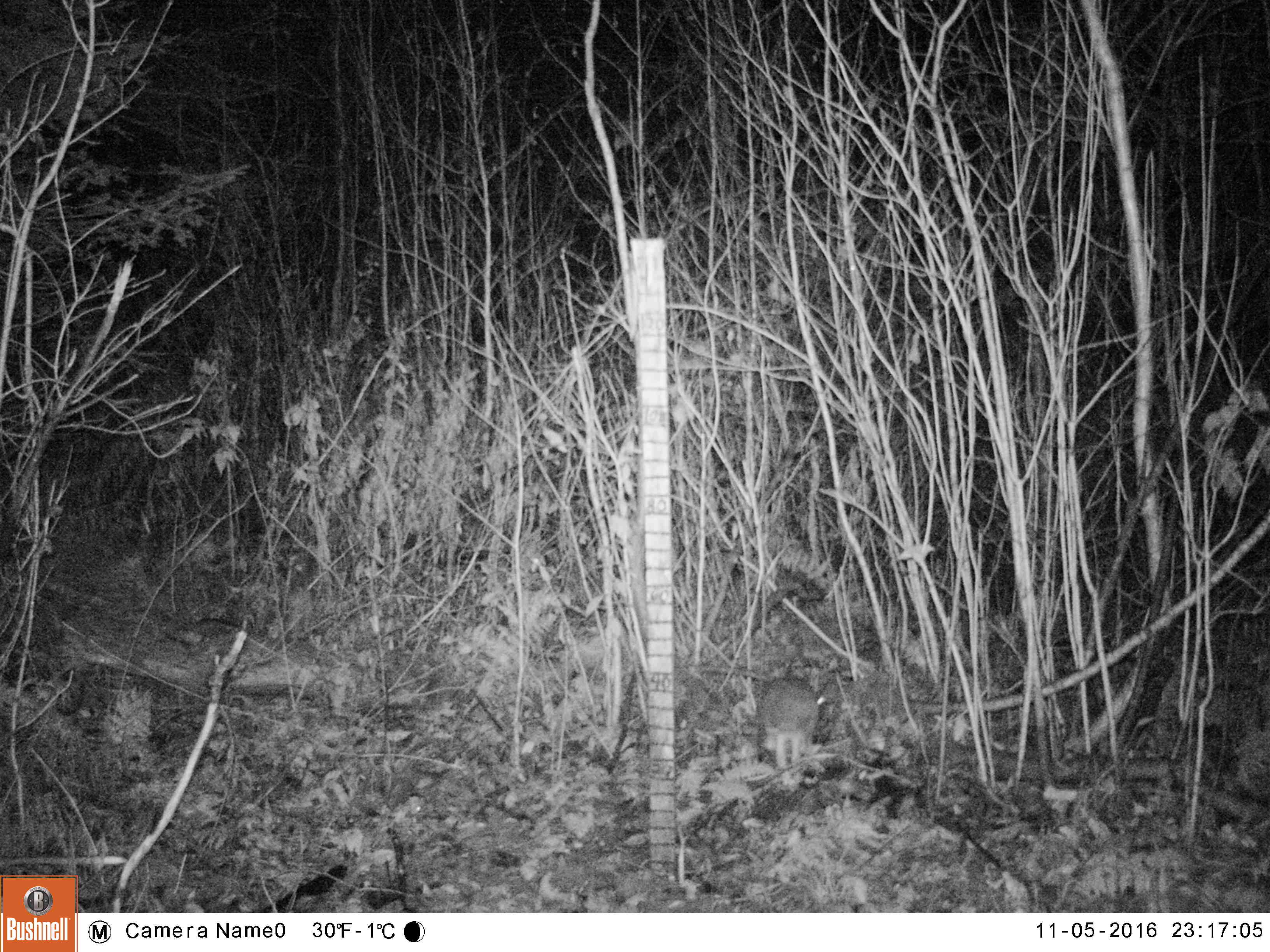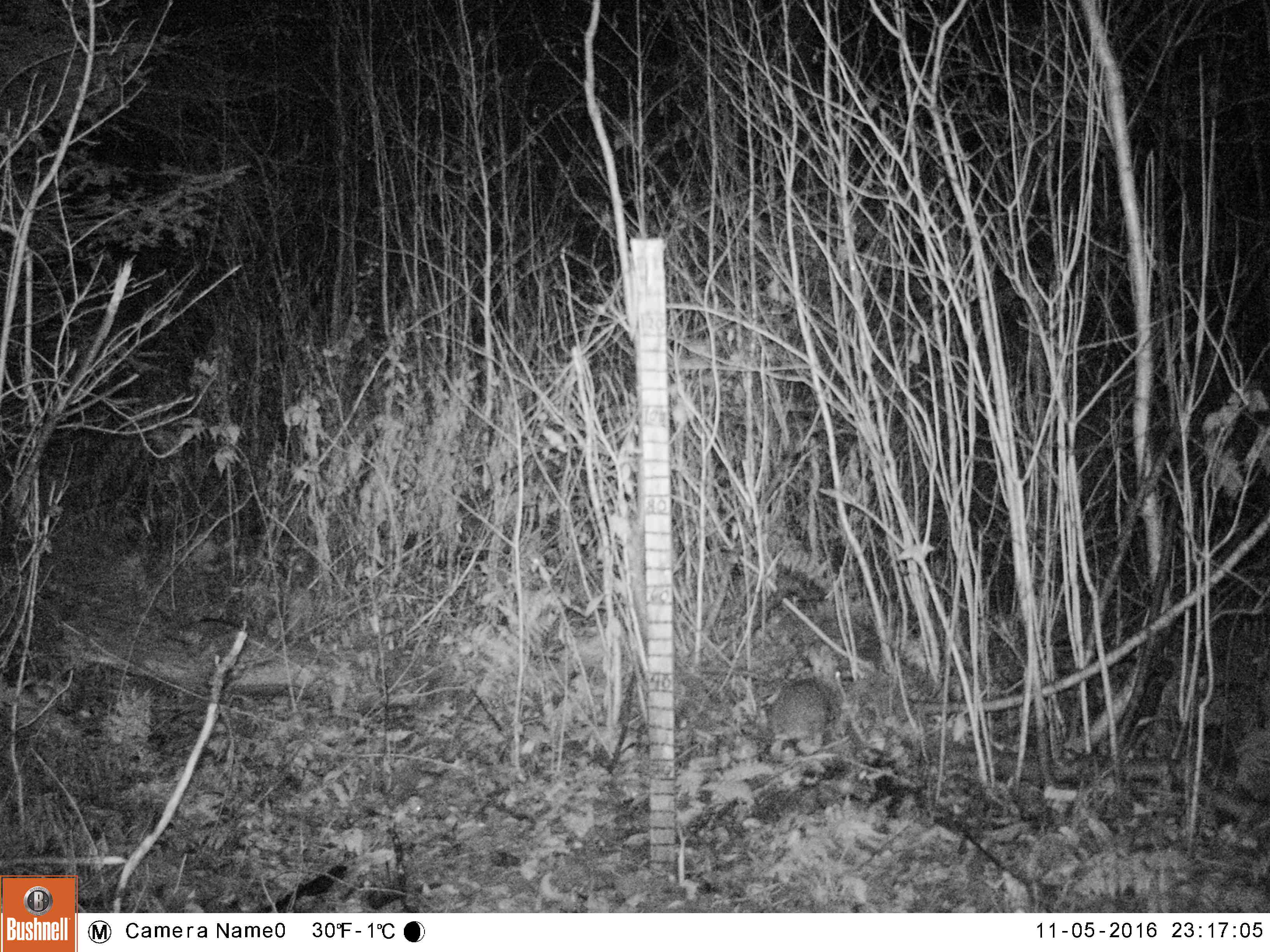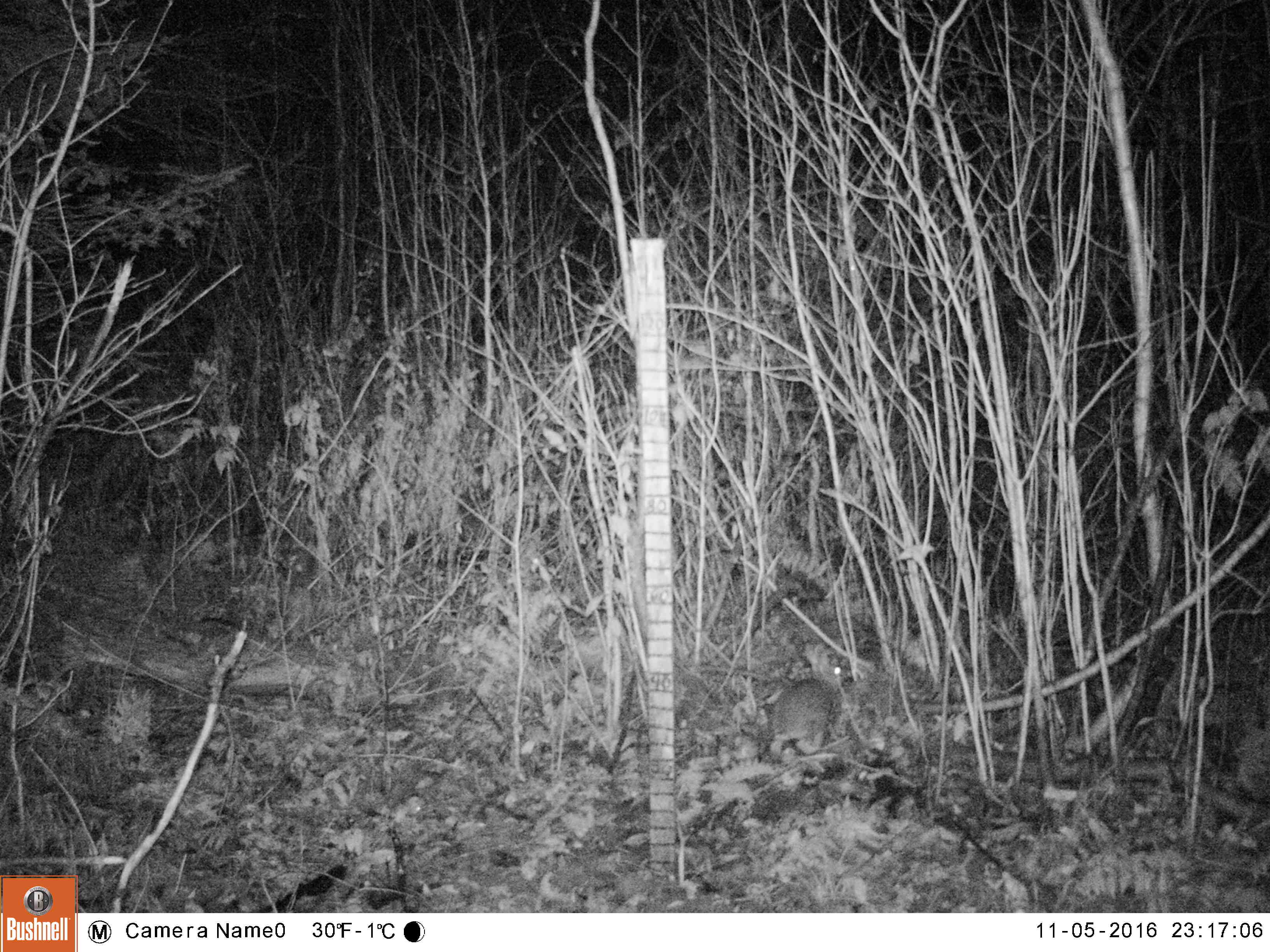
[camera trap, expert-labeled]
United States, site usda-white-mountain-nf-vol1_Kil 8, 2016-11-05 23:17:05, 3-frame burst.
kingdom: Animalia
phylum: Chordata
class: Mammalia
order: Lagomorpha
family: Leporidae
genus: Lepus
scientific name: Lepus americanus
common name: snowshoe hare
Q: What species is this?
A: Snowshoe hare (Lepus americanus).